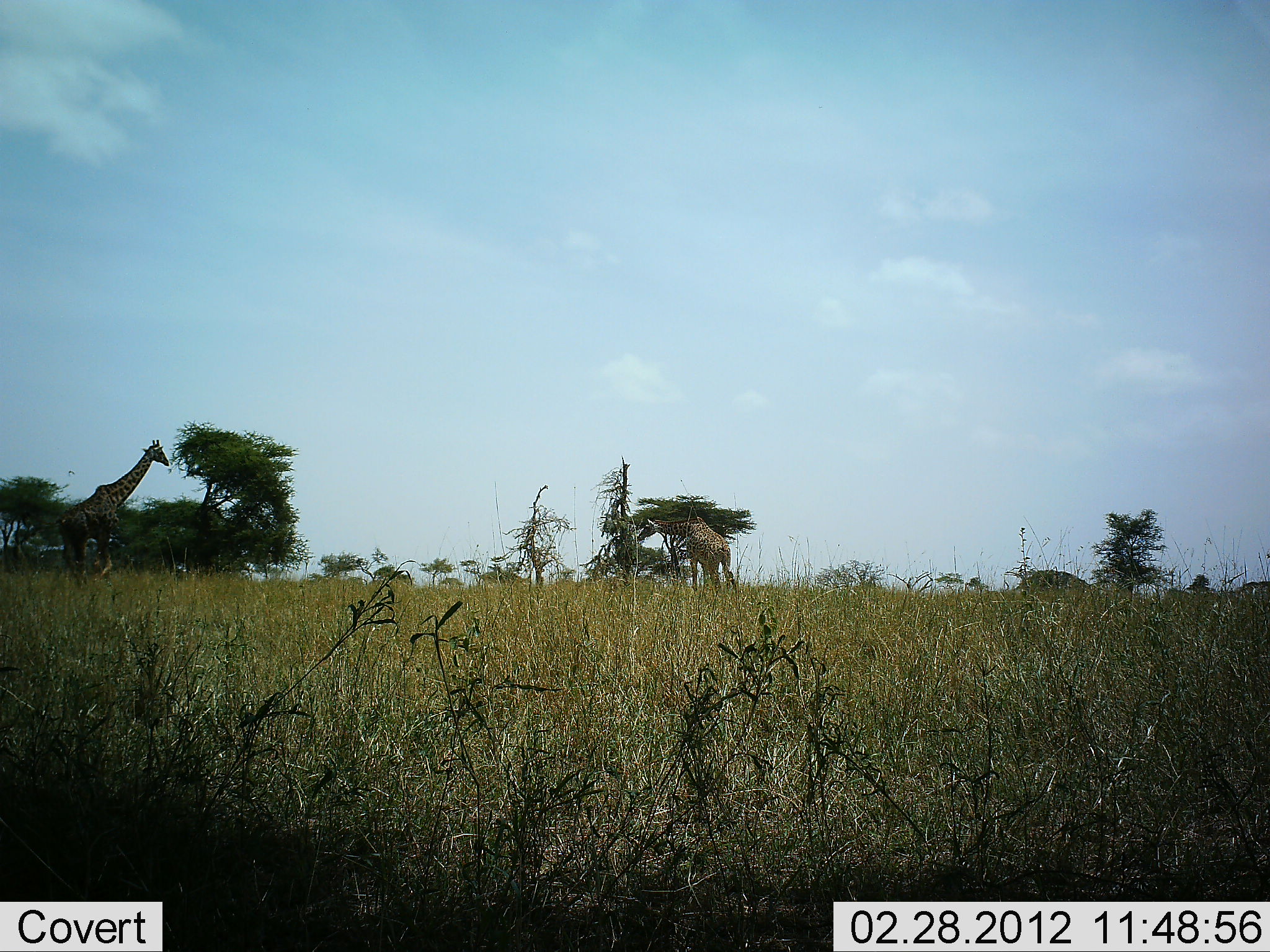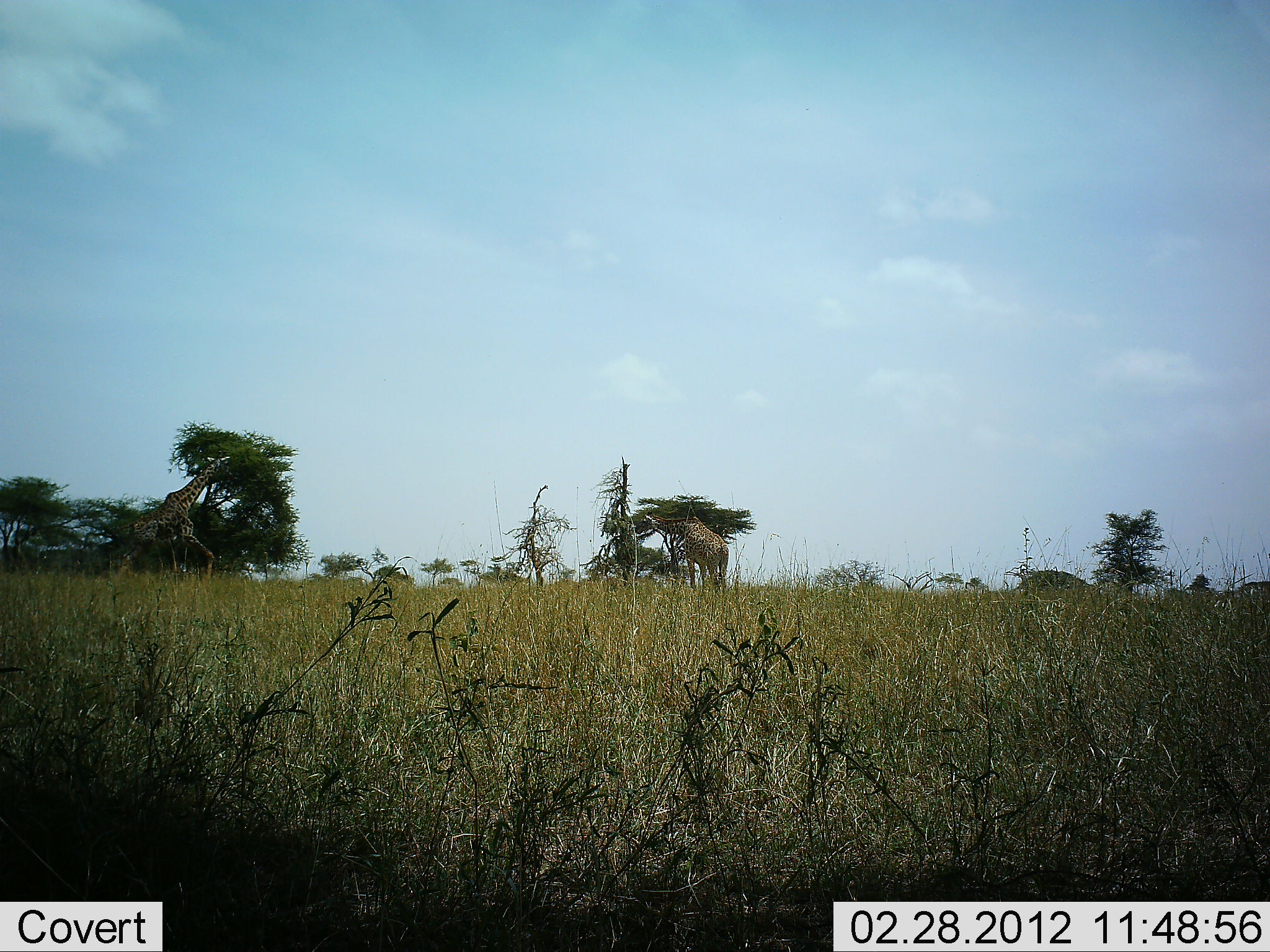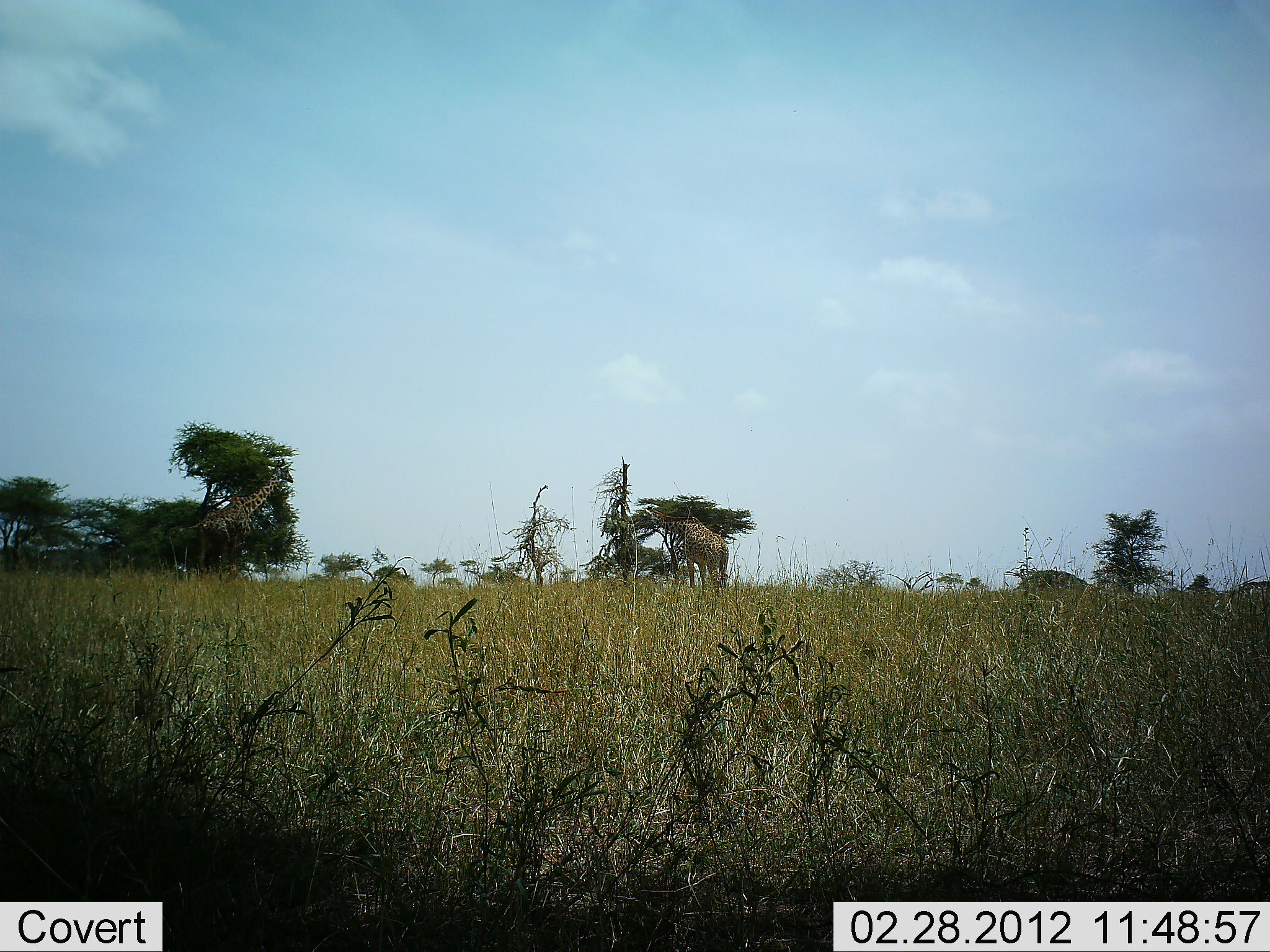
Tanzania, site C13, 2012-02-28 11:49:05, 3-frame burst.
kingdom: Animalia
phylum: Chordata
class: Mammalia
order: Artiodactyla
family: Giraffidae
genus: Giraffa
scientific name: Giraffa camelopardalis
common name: giraffe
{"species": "giraffe (Giraffa camelopardalis)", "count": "2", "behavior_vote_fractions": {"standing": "31%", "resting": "0%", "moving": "62%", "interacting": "0%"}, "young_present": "0%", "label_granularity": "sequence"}